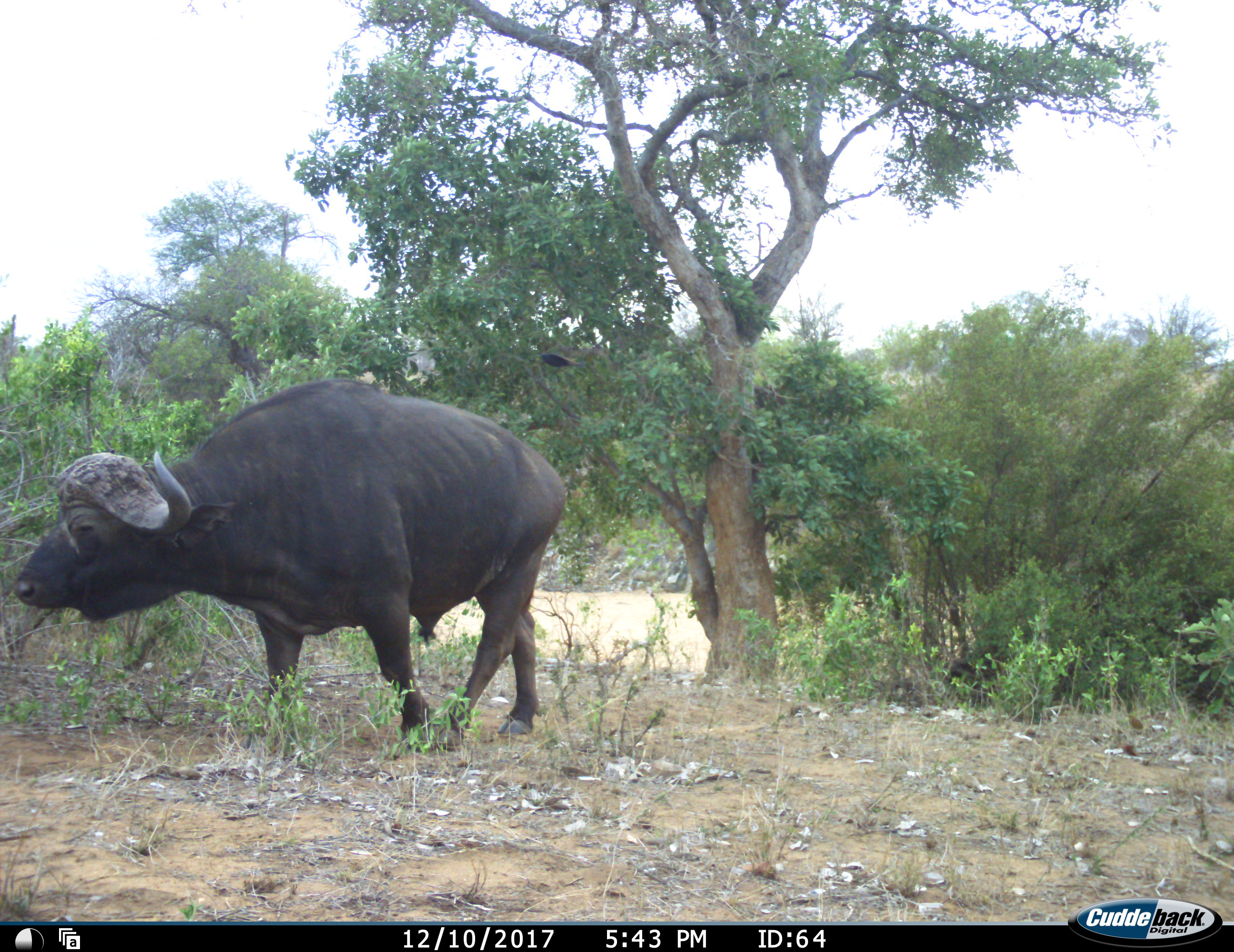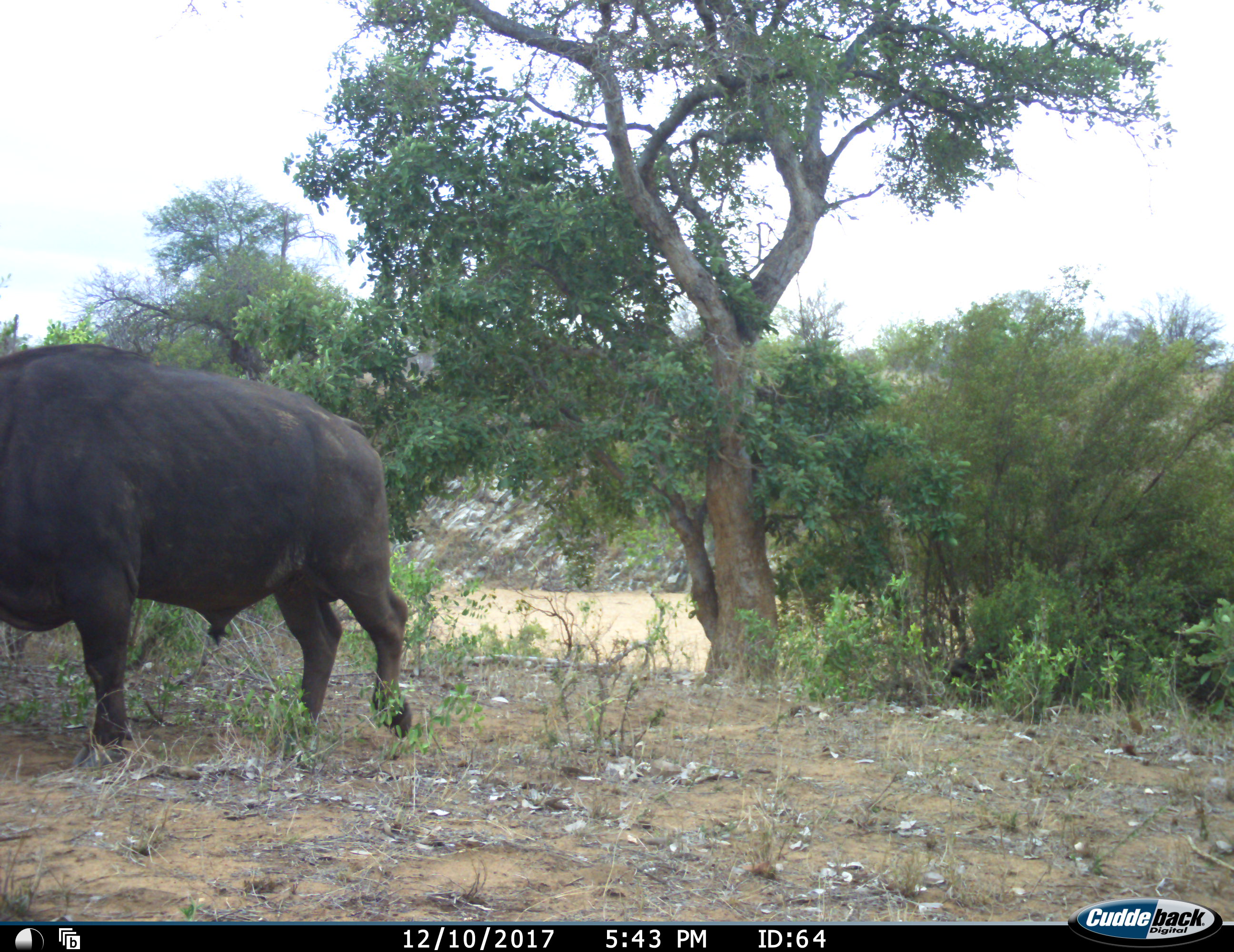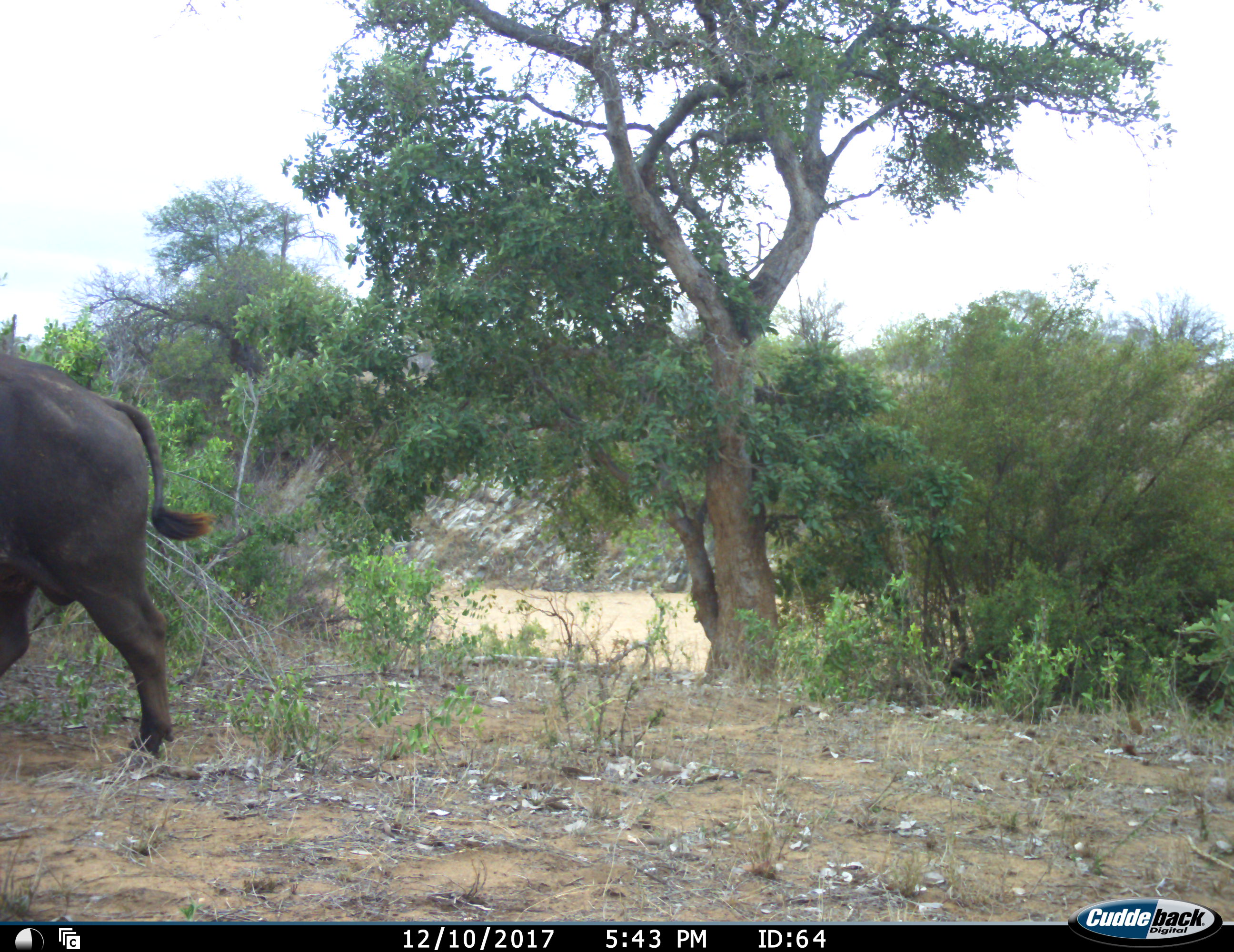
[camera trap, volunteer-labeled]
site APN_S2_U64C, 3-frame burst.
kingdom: Animalia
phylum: Chordata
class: Mammalia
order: Artiodactyla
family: Bovidae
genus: Syncerus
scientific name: Syncerus caffer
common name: african buffalo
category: buffalo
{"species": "buffalo (african buffalo) (Syncerus caffer)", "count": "1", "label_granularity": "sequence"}